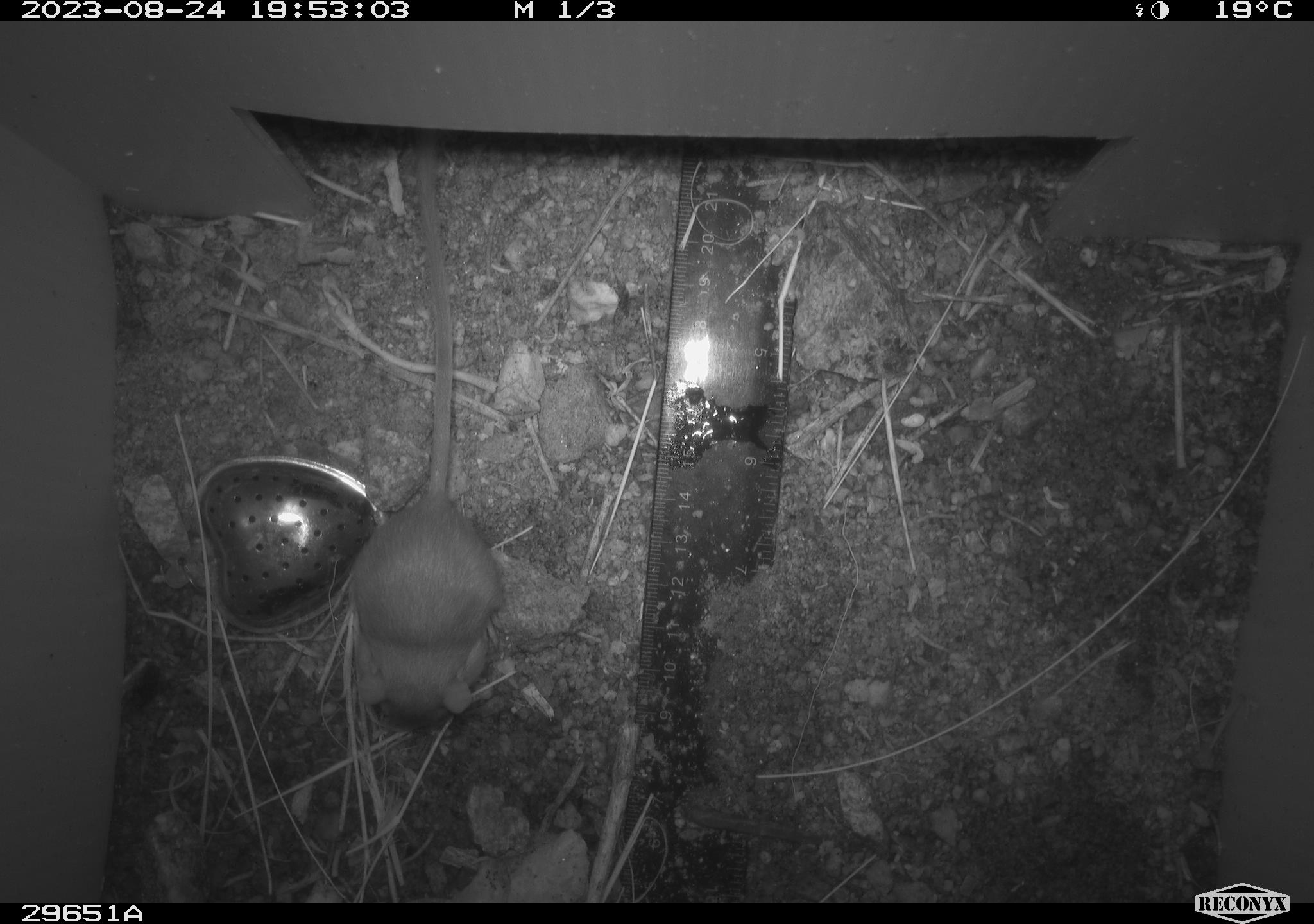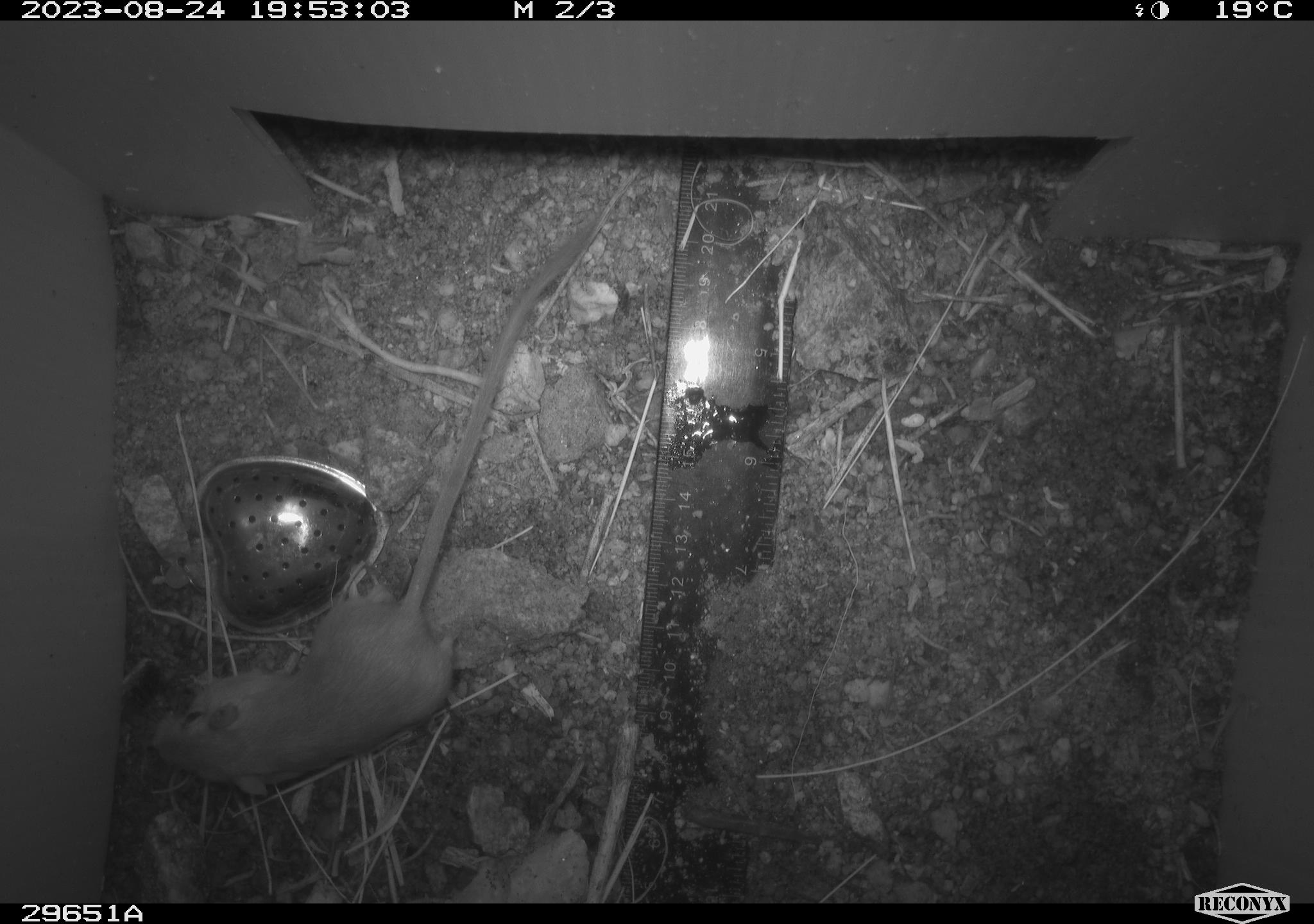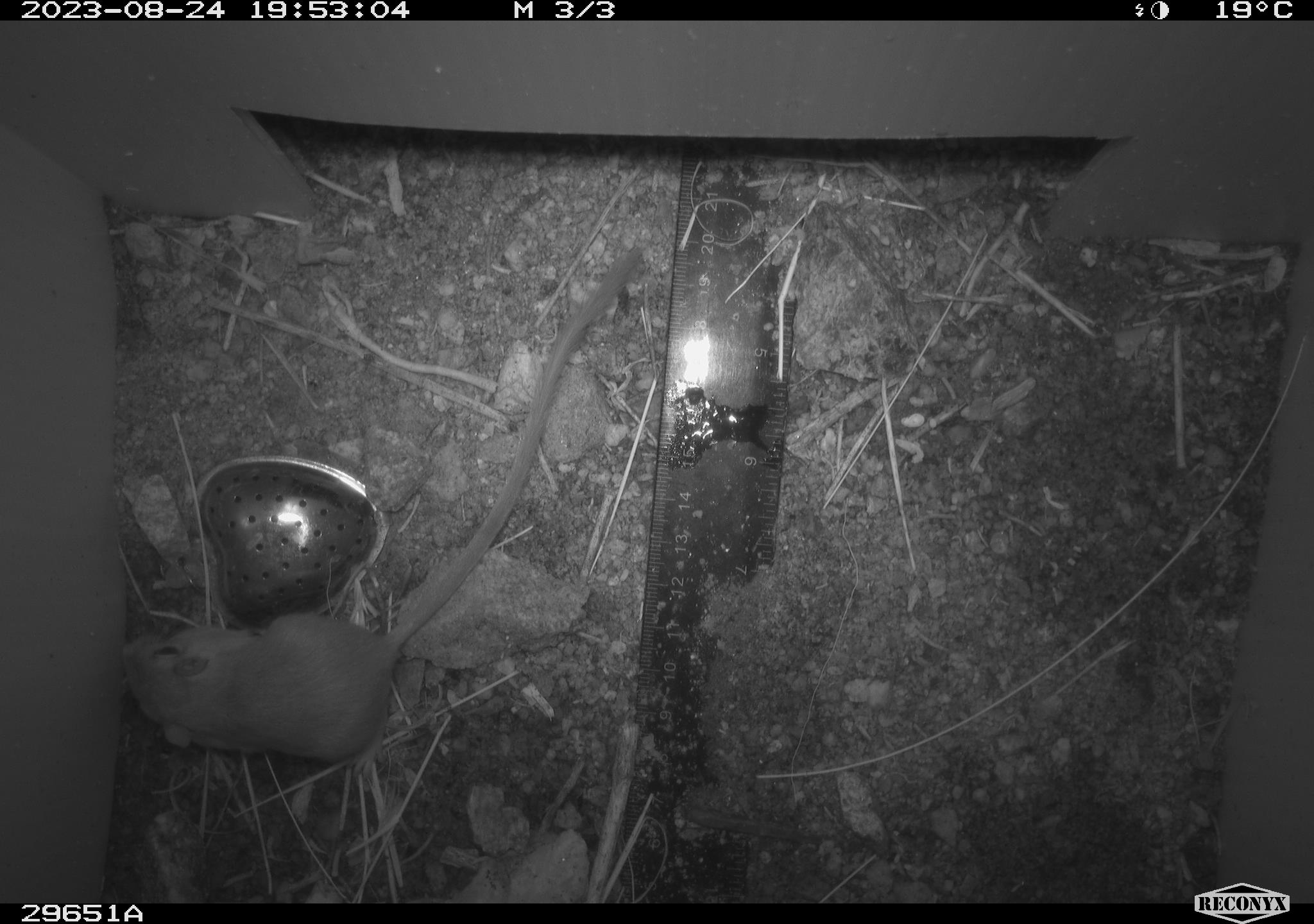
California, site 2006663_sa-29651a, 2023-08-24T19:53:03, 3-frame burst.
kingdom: Animalia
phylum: Chordata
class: Mammalia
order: Rodentia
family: Heteromyidae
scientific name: Heteromyidae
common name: kangaroo rats and pocket mice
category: heteromyidae family